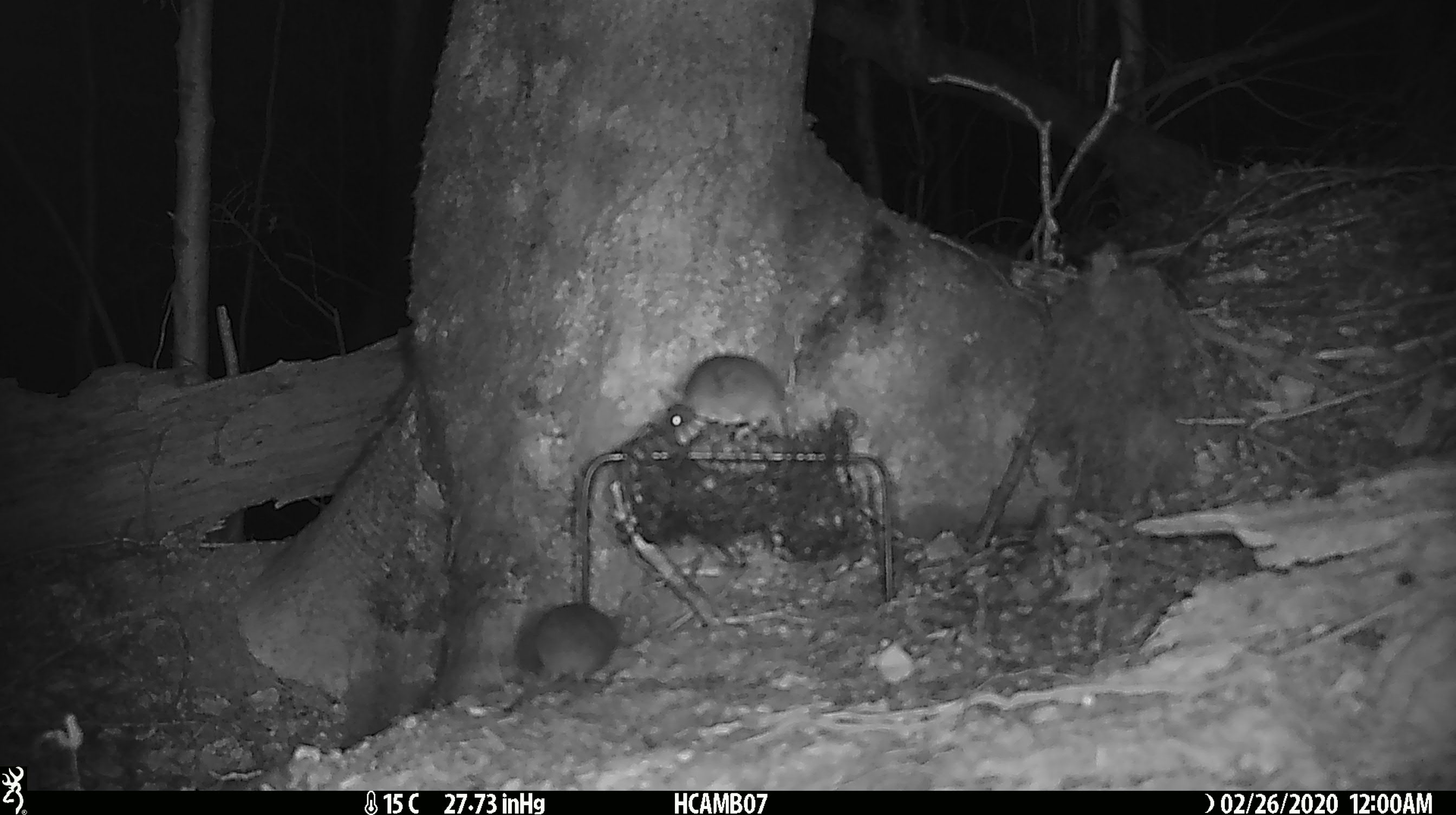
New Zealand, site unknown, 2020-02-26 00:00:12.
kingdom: Animalia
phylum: Chordata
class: Mammalia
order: Rodentia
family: Muridae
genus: Mus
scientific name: Mus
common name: mouse